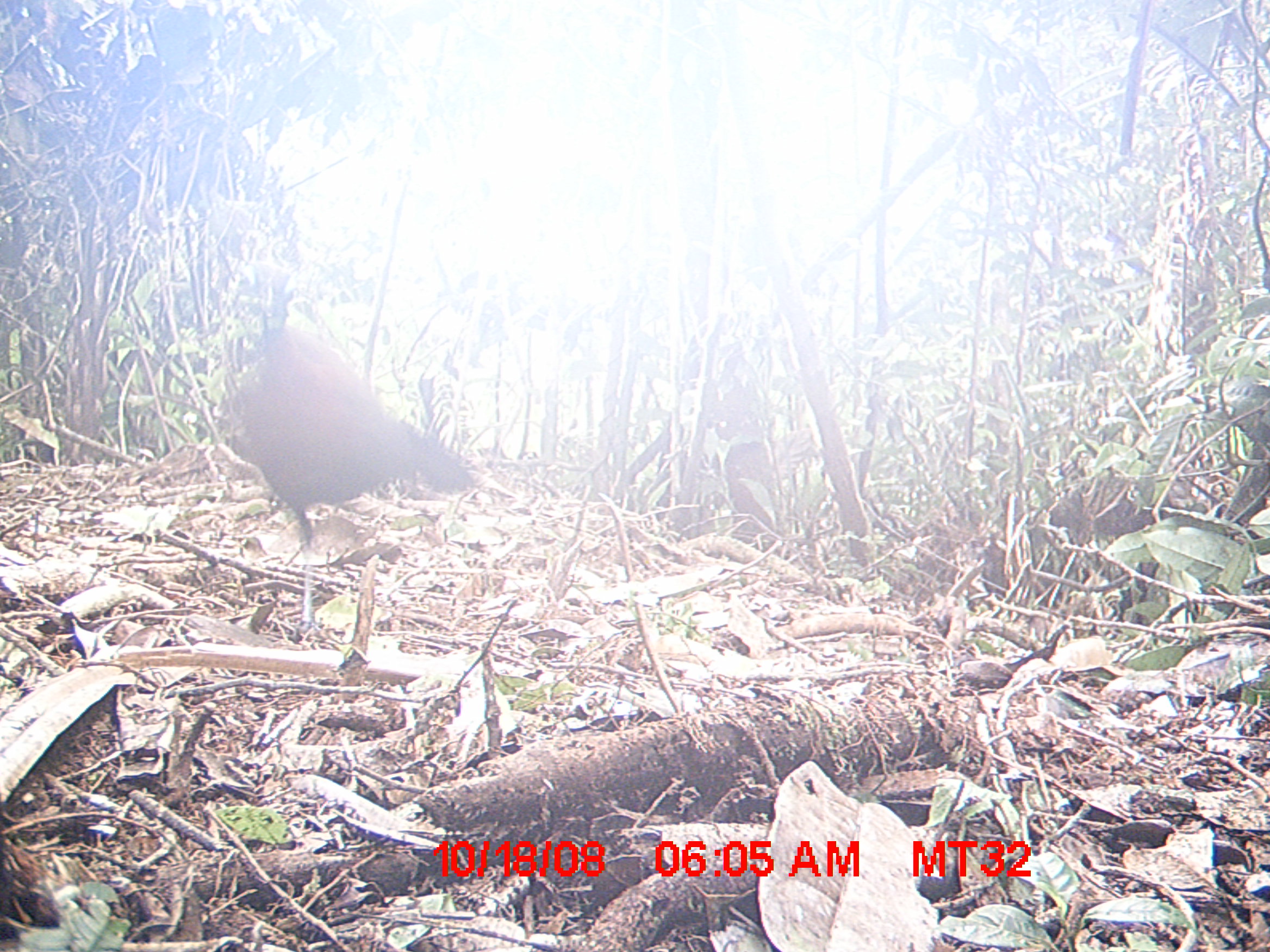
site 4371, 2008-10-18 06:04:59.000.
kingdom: Animalia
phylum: Chordata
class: Aves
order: Cuculiformes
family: Cuculidae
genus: Coua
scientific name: Coua serriana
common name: red-breasted coua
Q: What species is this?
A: Coua serriana (red-breasted coua).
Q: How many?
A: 1.